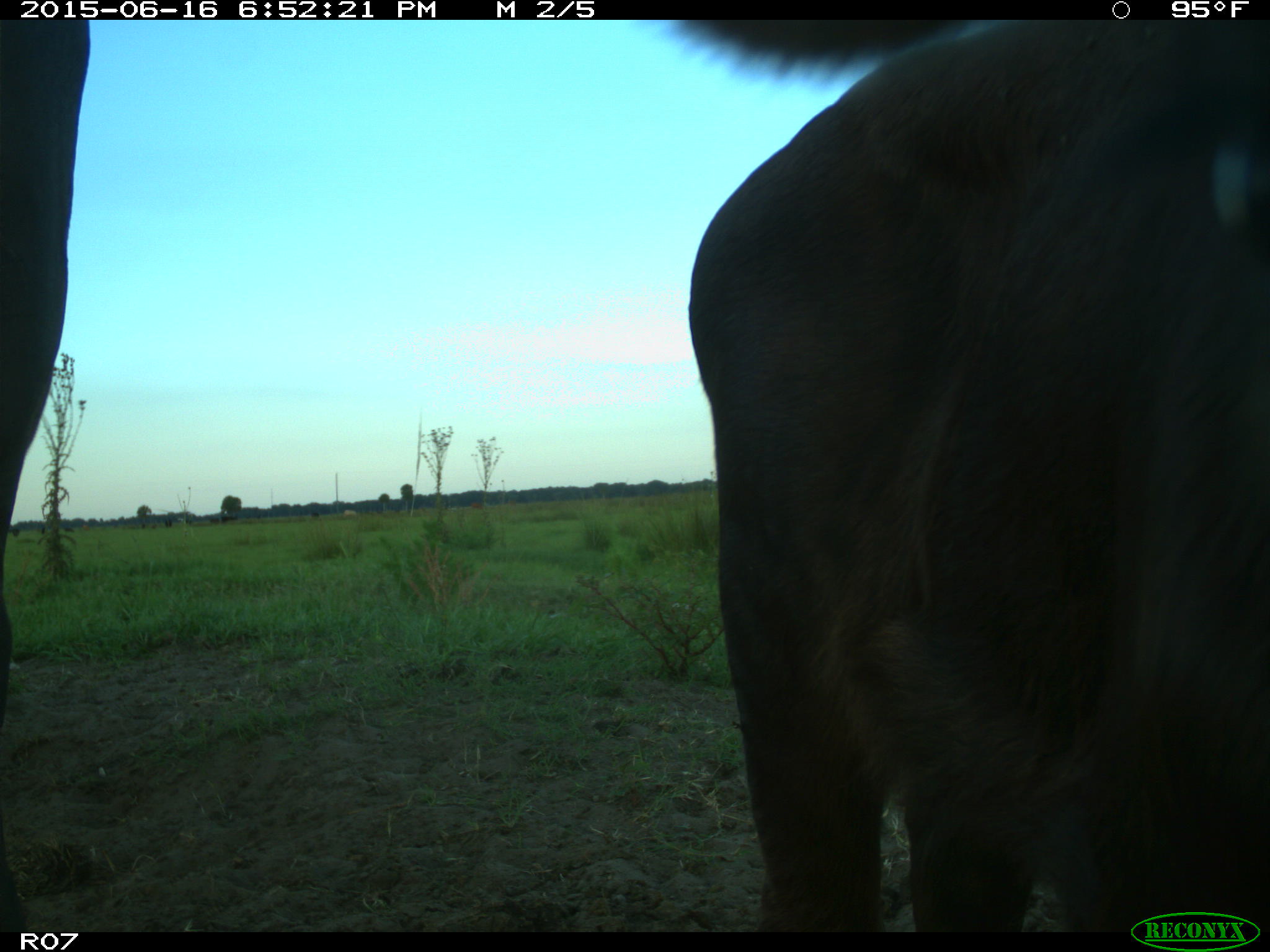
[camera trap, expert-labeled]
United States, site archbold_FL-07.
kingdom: Animalia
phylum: Chordata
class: Mammalia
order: Artiodactyla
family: Bovidae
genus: Bos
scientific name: Bos taurus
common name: domestic cow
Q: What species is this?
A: Bos taurus (domestic cow).